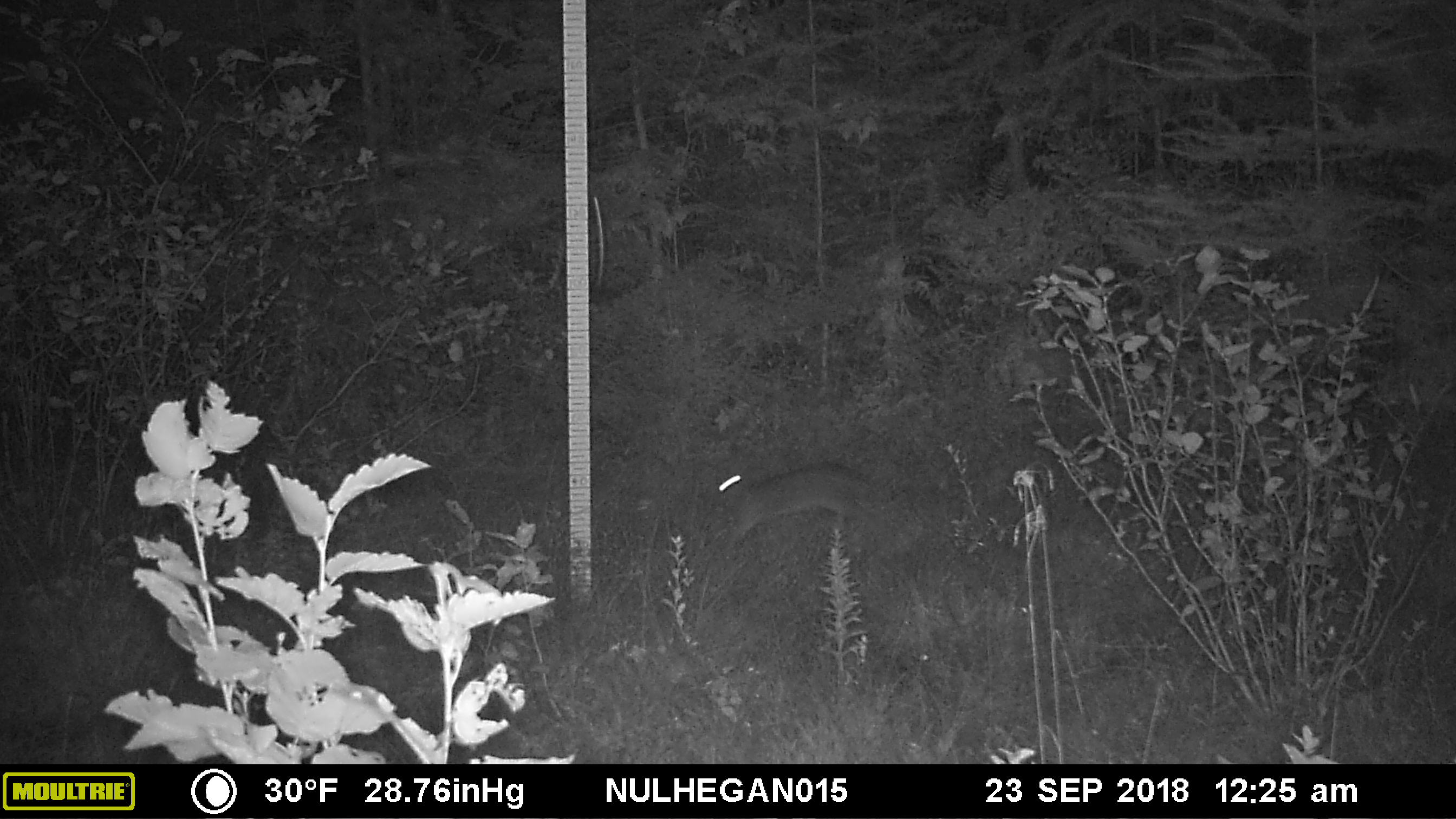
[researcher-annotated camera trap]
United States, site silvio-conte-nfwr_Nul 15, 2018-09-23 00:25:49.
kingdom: Animalia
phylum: Chordata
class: Mammalia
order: Lagomorpha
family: Leporidae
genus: Lepus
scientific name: Lepus americanus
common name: snowshoe hare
Snowshoe hare (Lepus americanus).